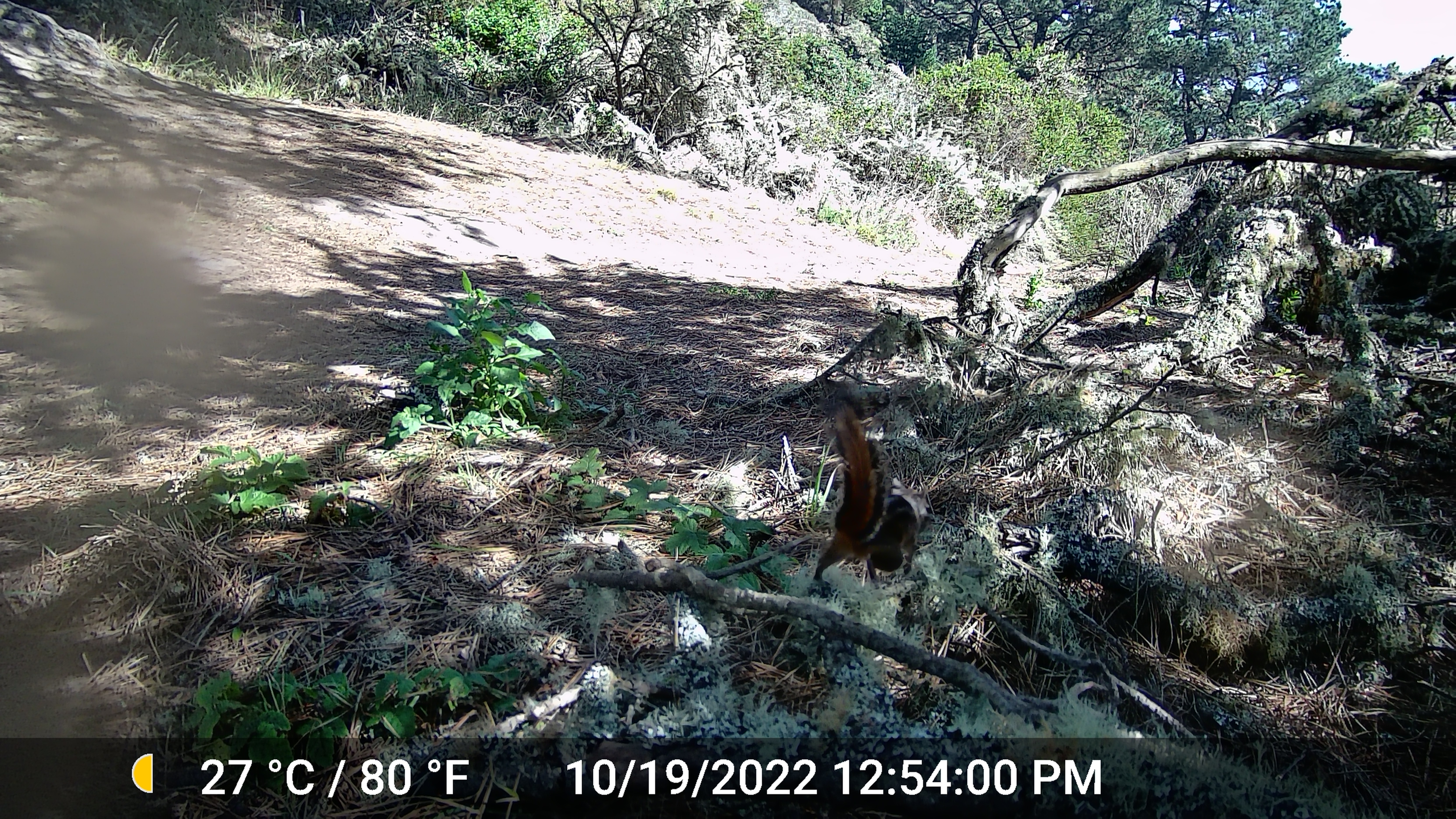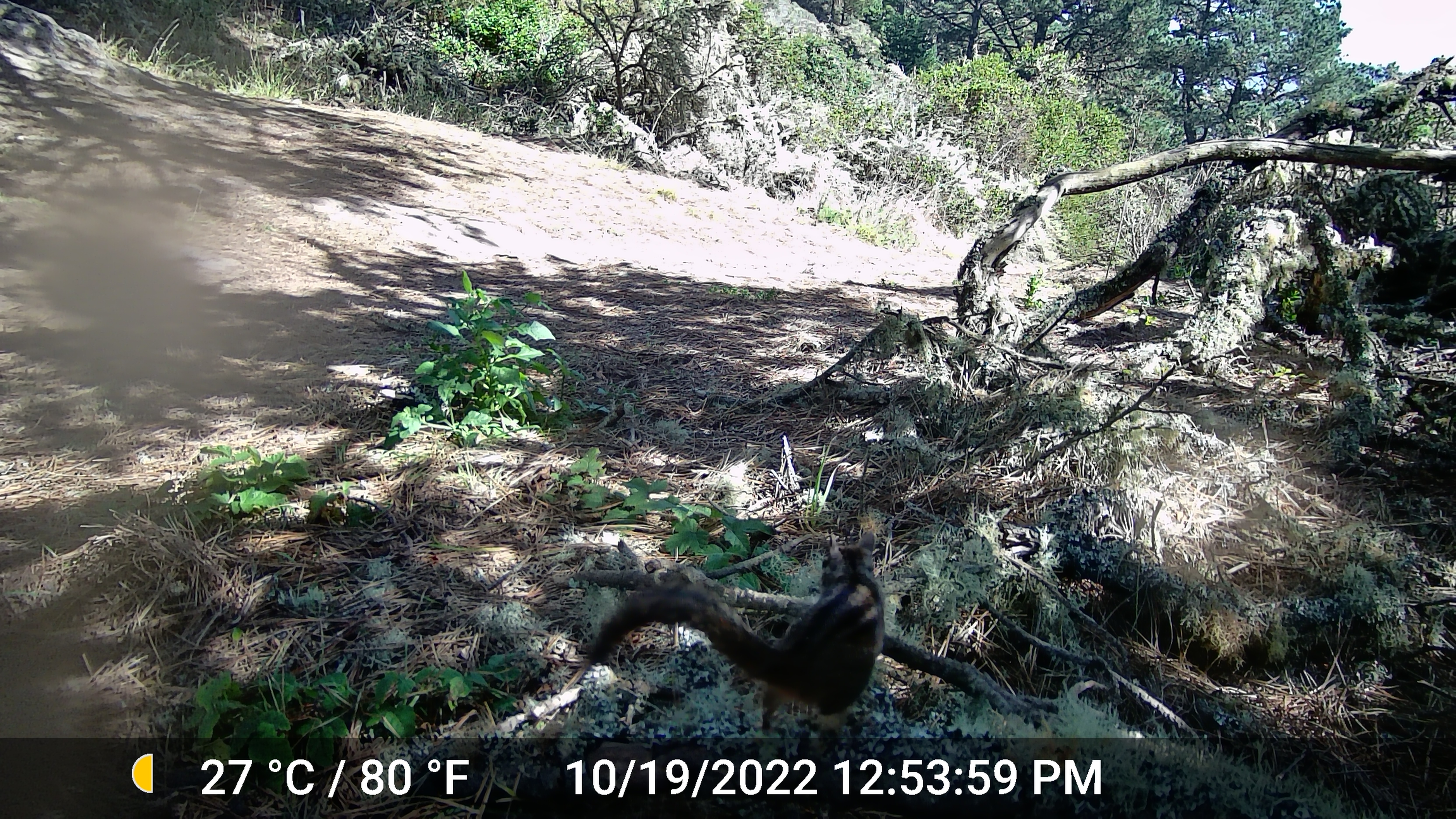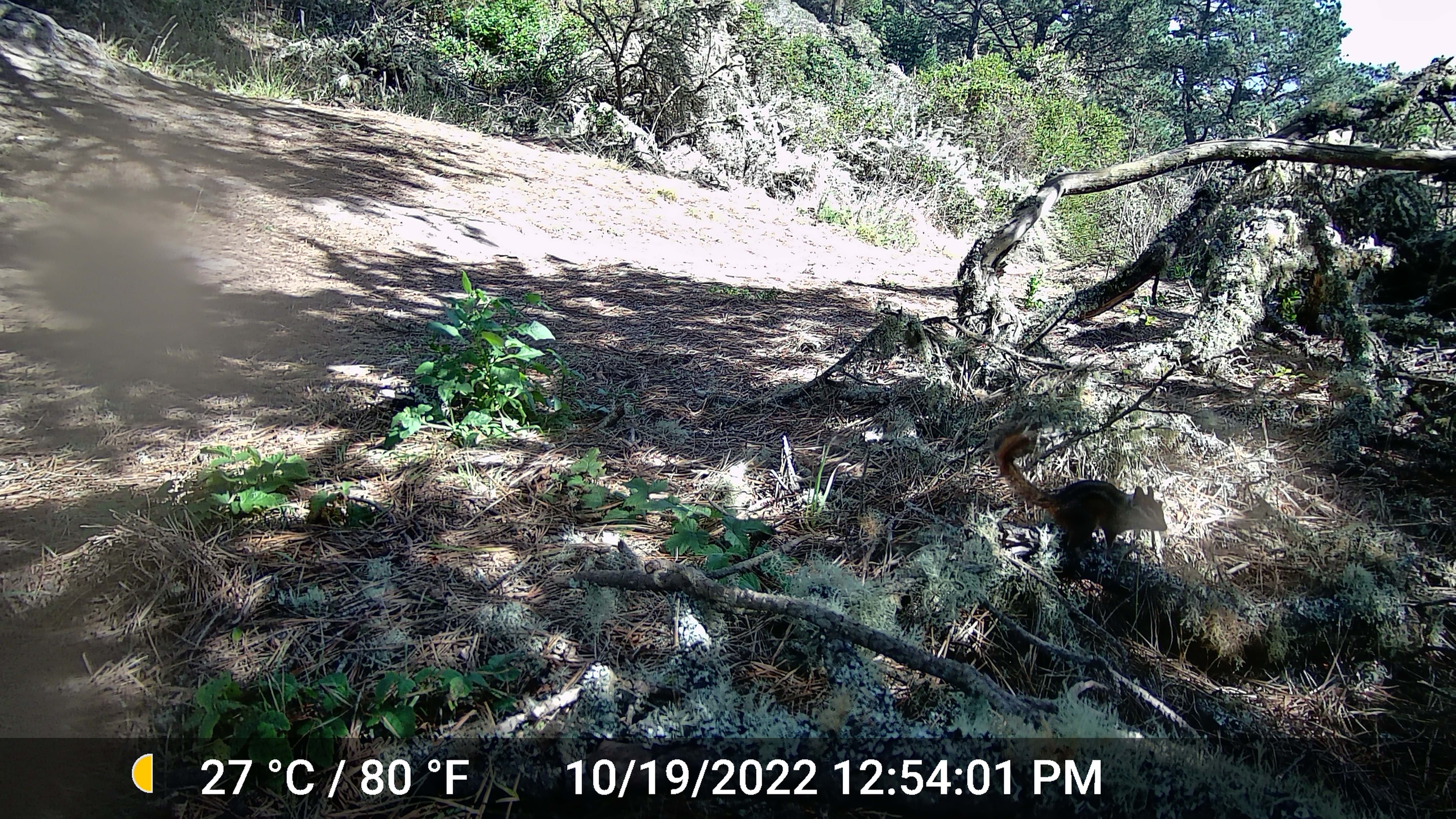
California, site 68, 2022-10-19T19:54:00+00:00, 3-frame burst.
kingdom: Animalia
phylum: Chordata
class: Mammalia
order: Rodentia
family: Sciuridae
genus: Neotamias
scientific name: Neotamias merriami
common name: merriam's chipmunk